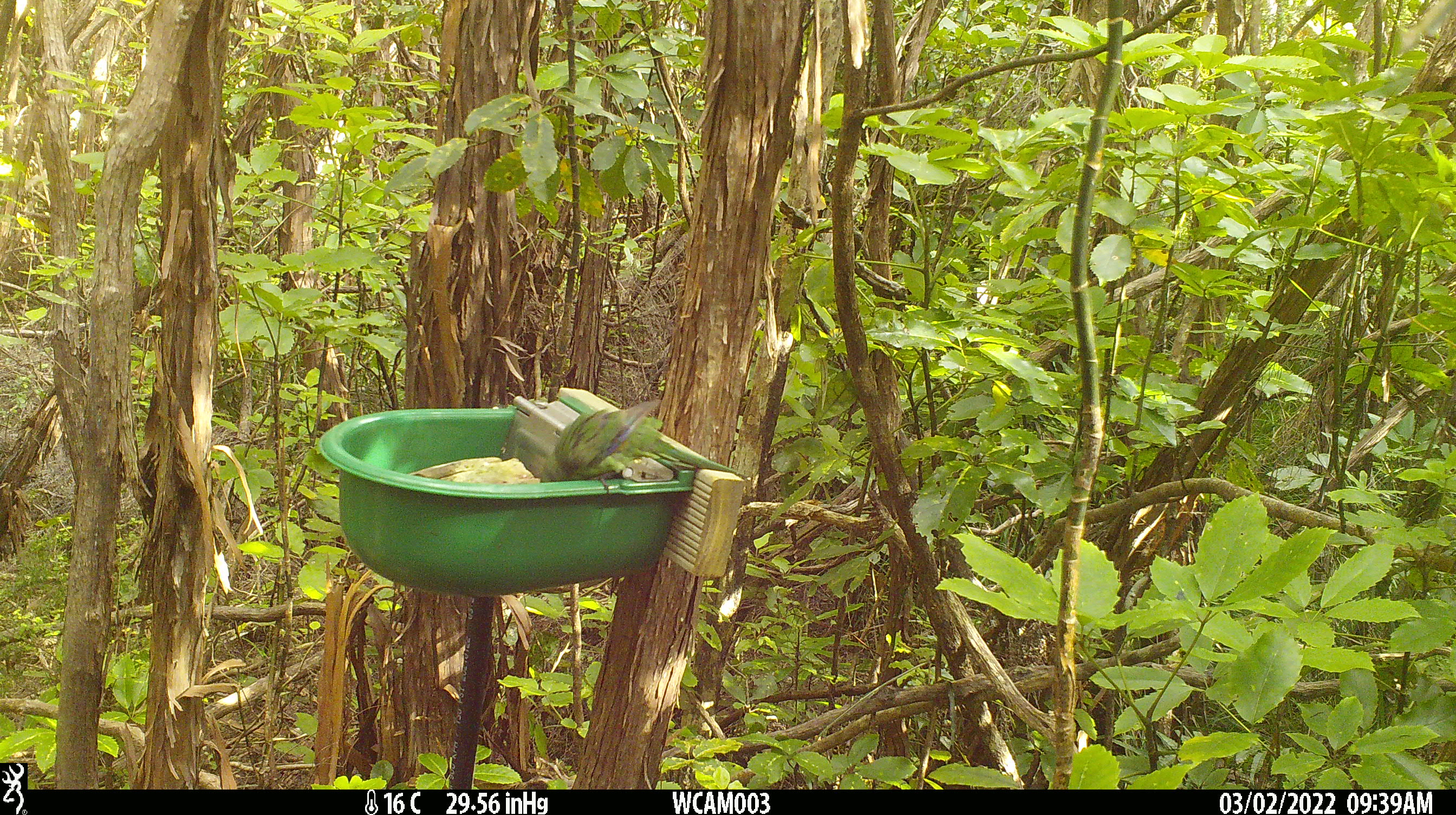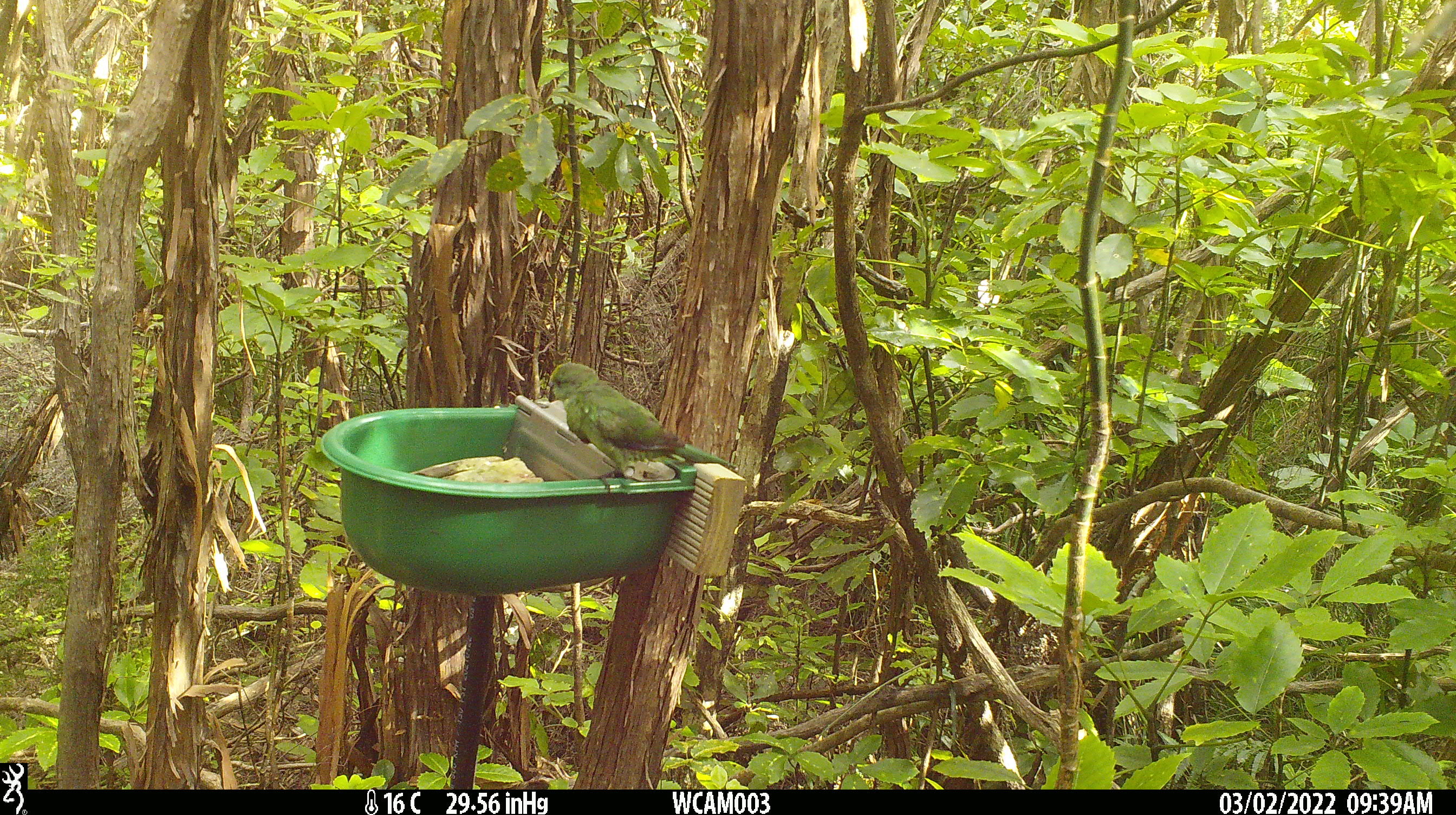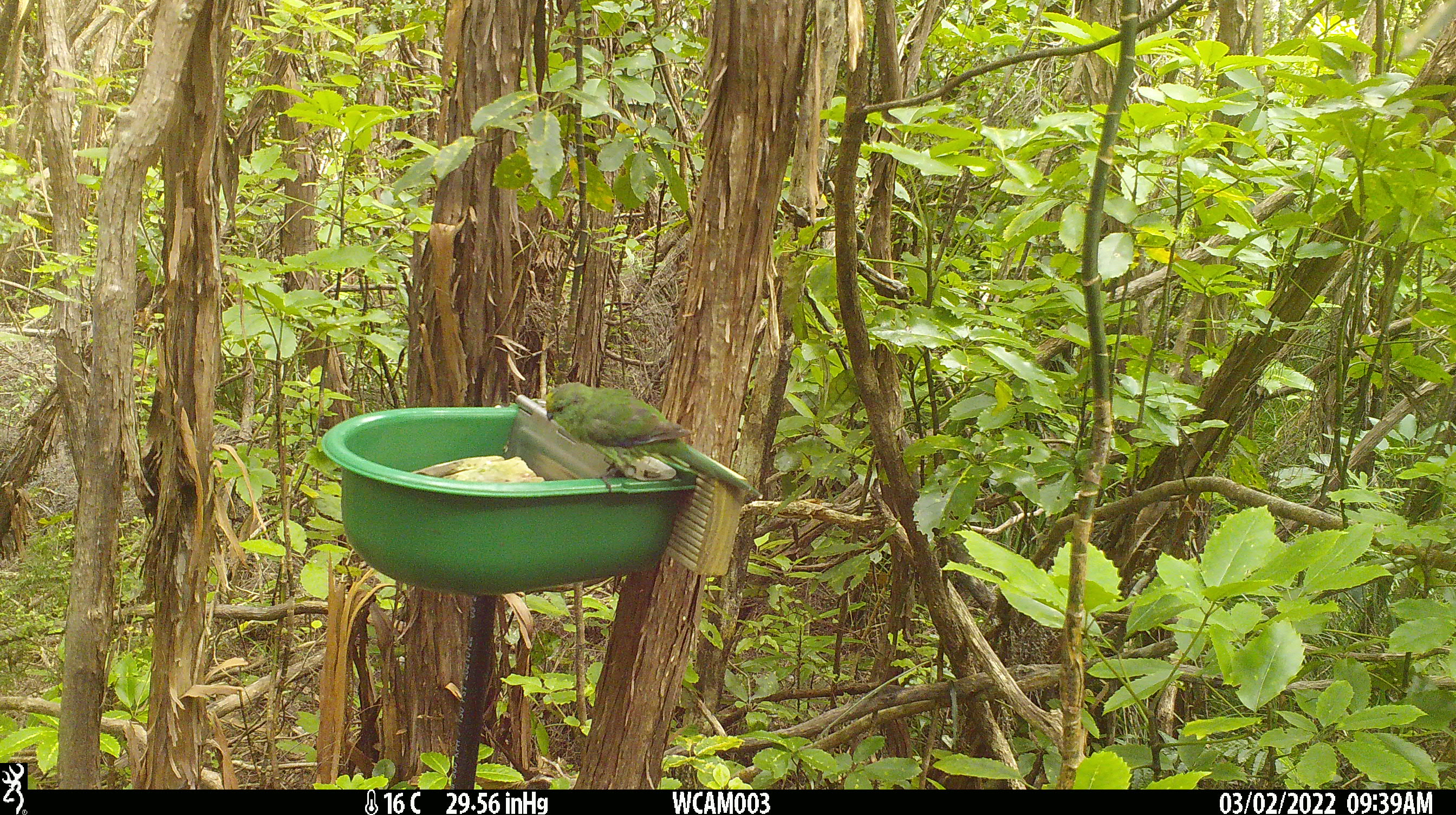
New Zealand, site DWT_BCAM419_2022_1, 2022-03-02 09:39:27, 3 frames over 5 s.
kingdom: Animalia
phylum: Chordata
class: Aves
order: Psittaciformes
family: Psittaculidae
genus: Cyanoramphus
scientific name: Cyanoramphus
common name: parakeet